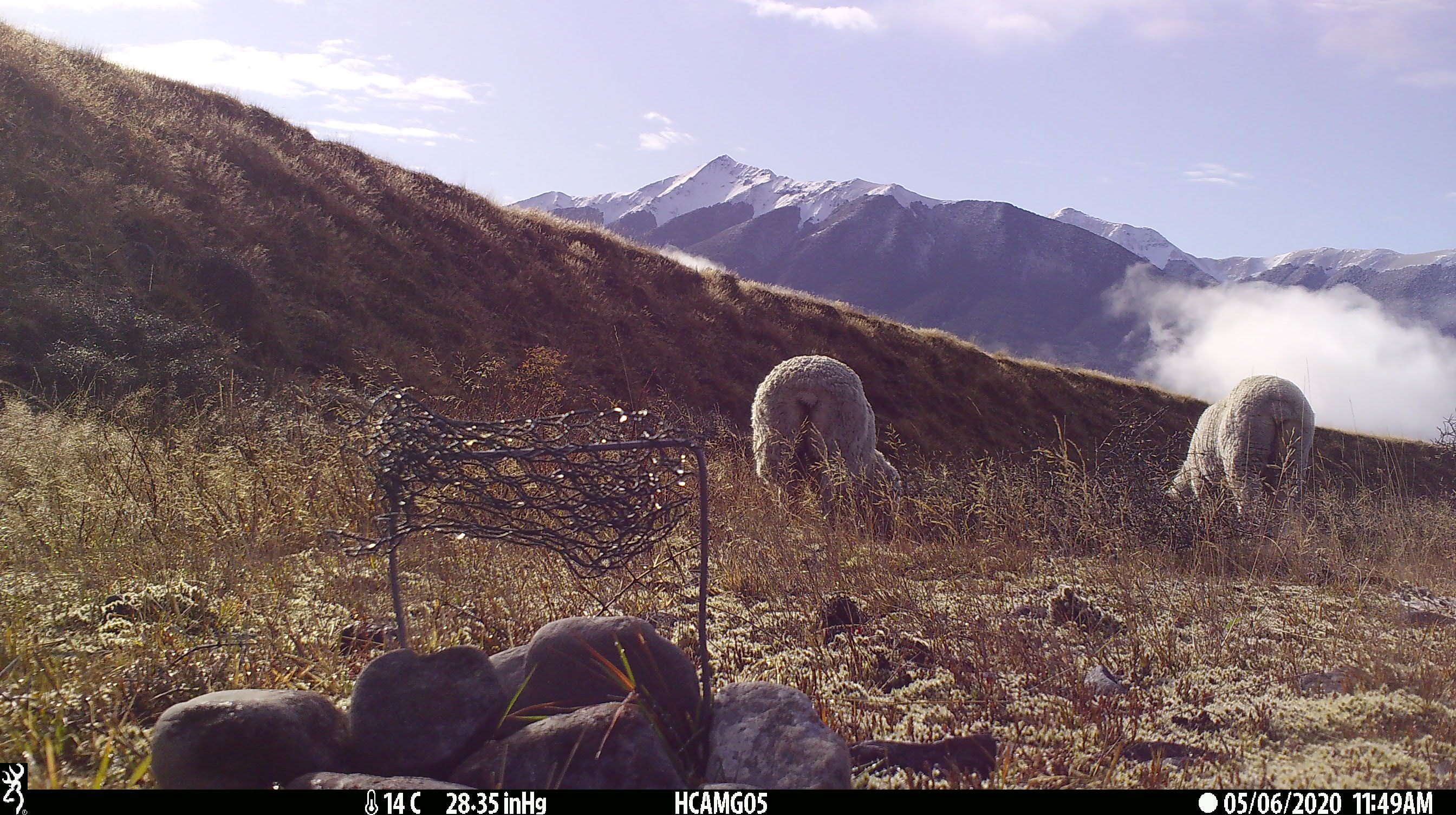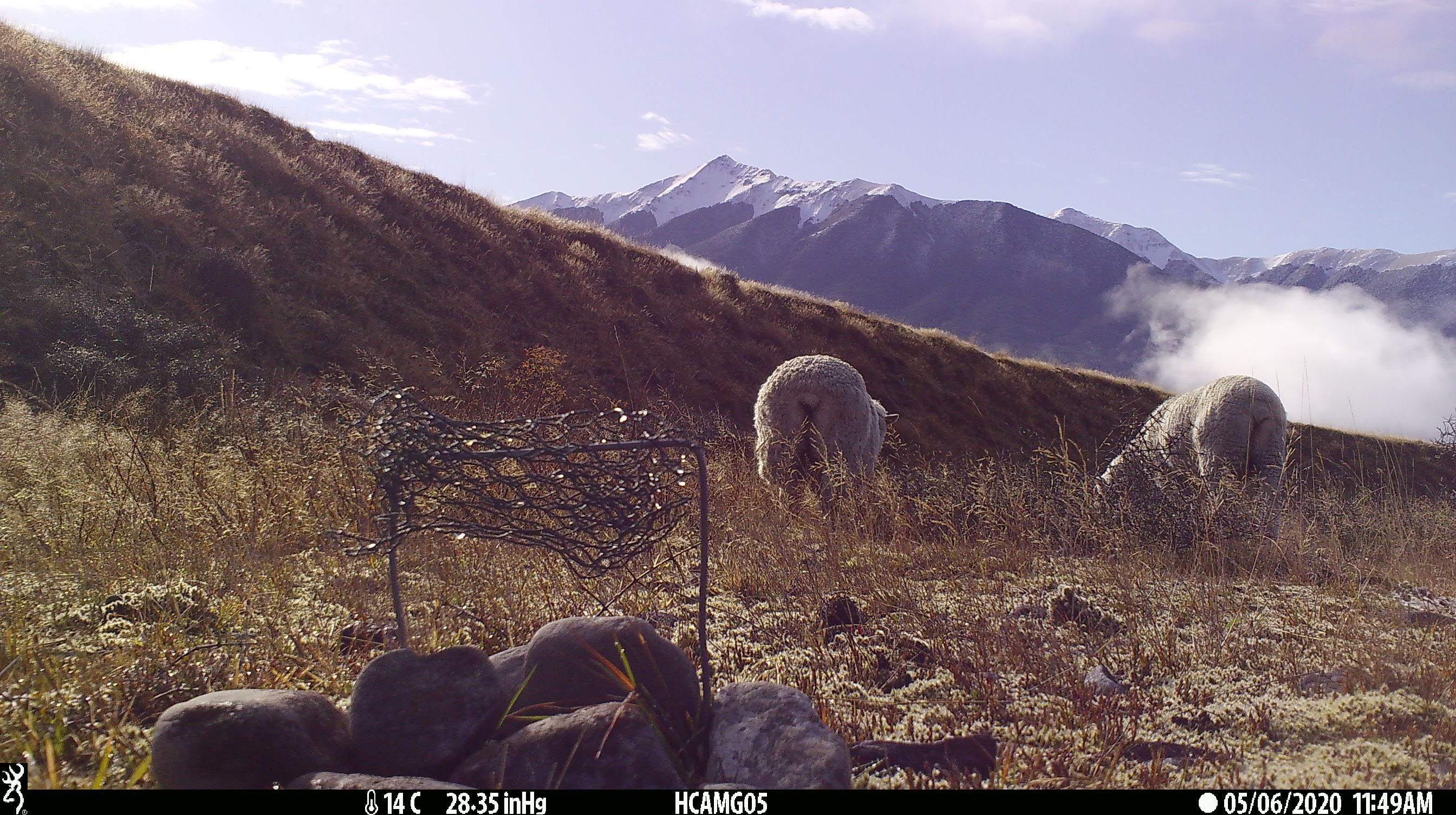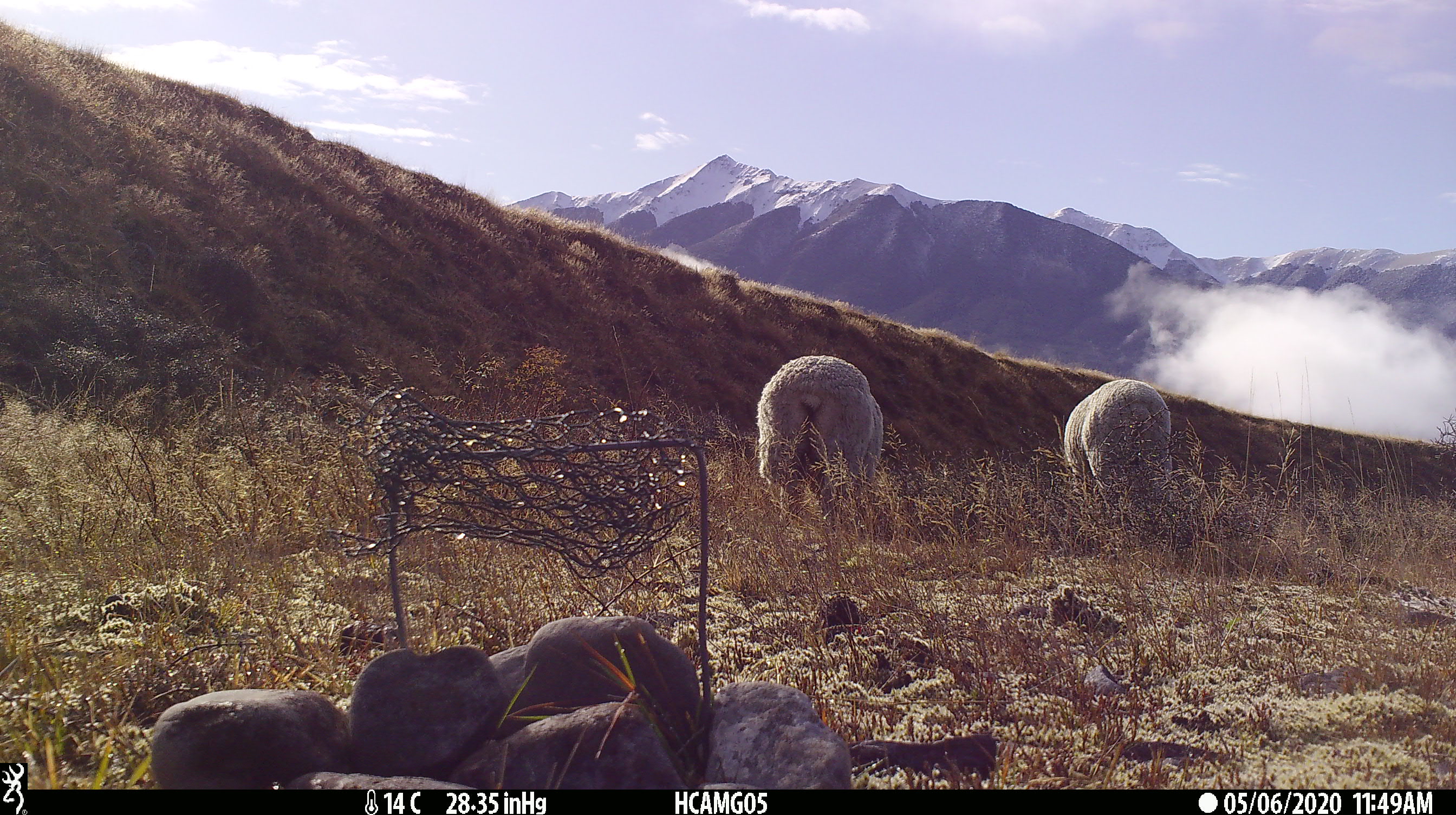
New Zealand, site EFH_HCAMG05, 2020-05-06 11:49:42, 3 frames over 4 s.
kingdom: Animalia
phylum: Chordata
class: Mammalia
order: Artiodactyla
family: Bovidae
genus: Ovis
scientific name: Ovis aries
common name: domestic sheep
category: sheep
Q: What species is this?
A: Sheep (domestic sheep) (Ovis aries).